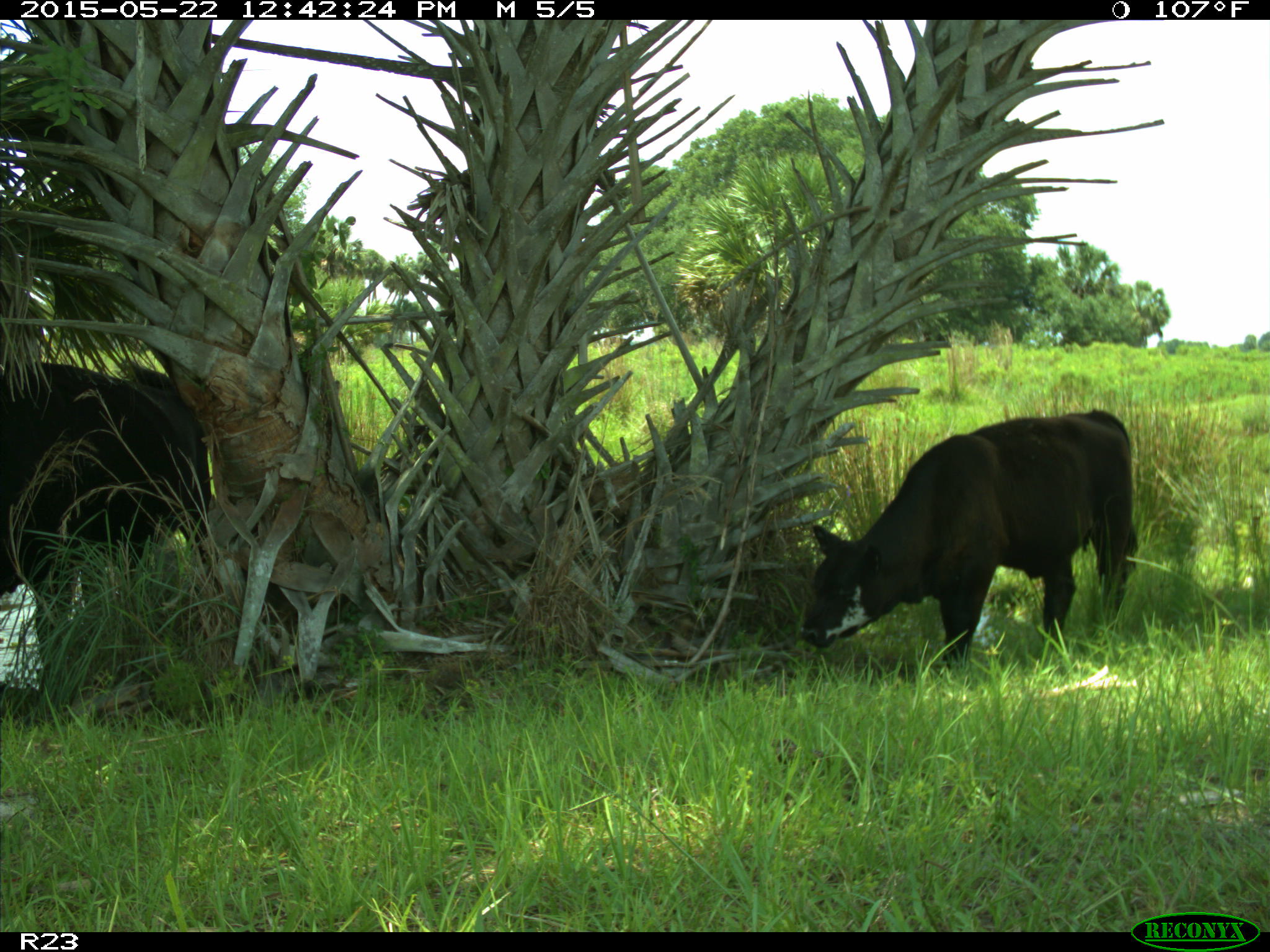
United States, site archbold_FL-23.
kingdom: Animalia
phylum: Chordata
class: Mammalia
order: Artiodactyla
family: Bovidae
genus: Bos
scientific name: Bos taurus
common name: domestic cow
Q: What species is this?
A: Bos taurus (domestic cow).